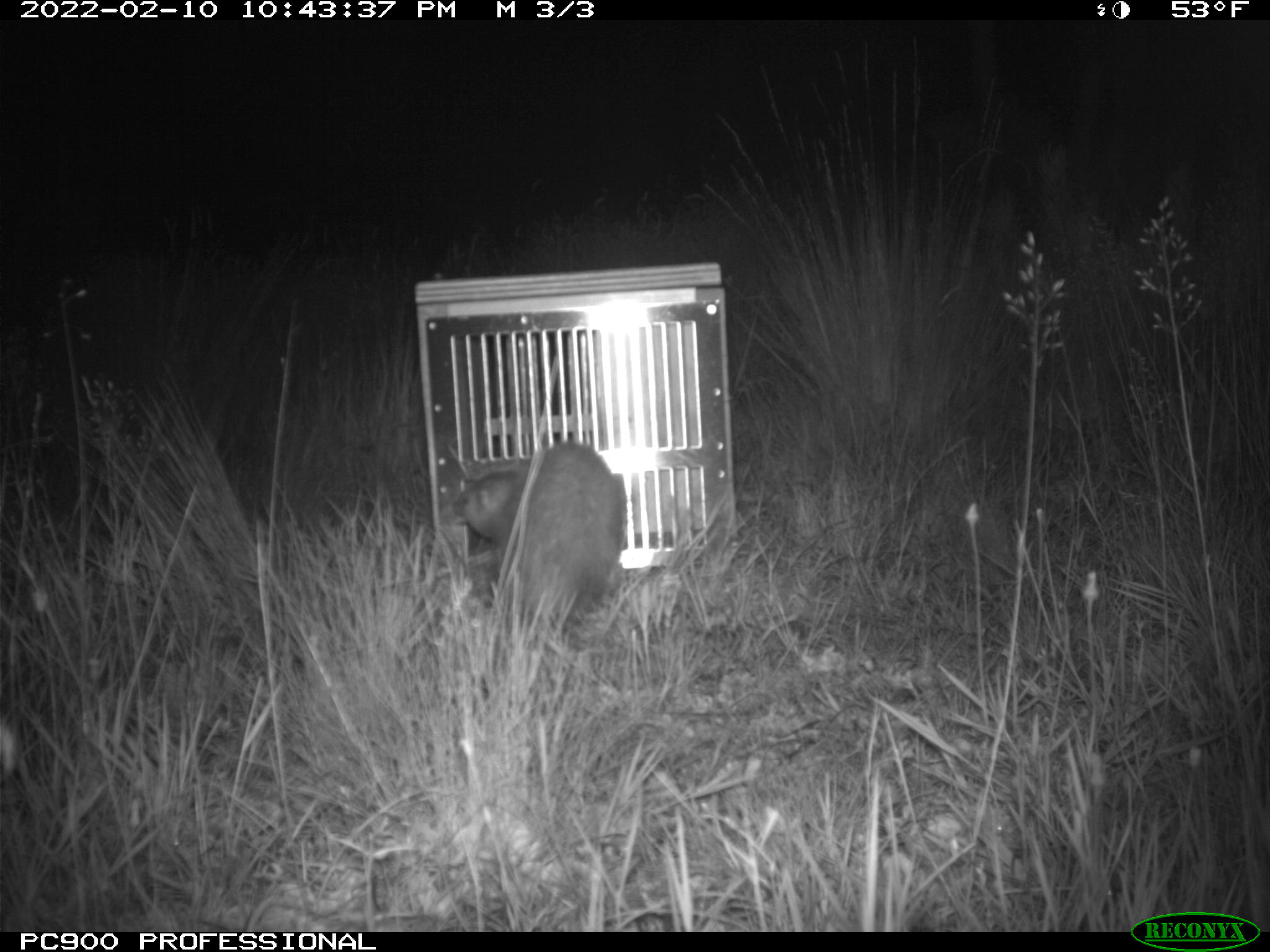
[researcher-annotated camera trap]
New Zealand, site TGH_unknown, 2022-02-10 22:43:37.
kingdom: Animalia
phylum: Chordata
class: Mammalia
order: Carnivora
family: Mustelidae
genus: Mustela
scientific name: Mustela furo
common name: ferret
Ferret (Mustela furo).